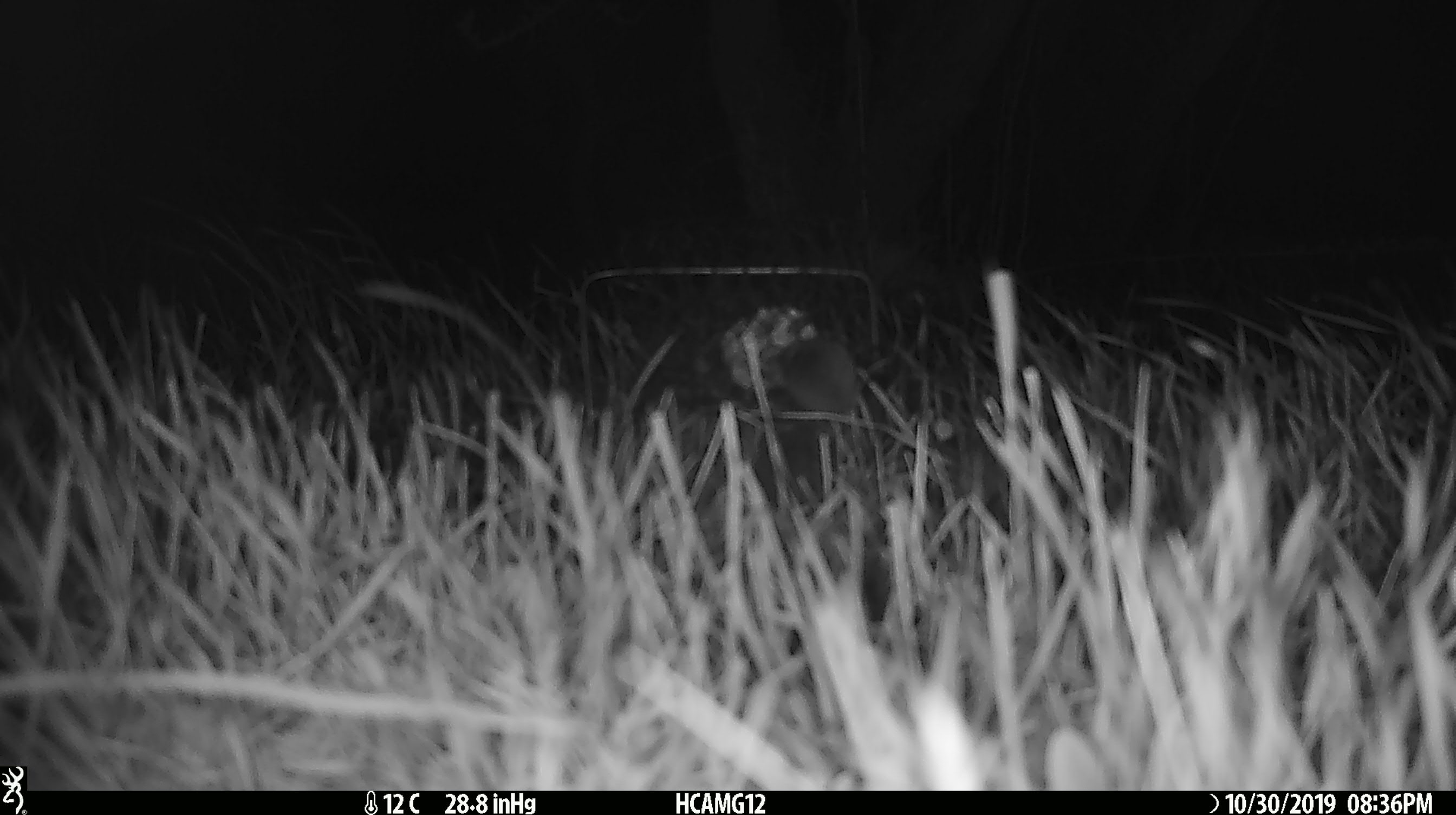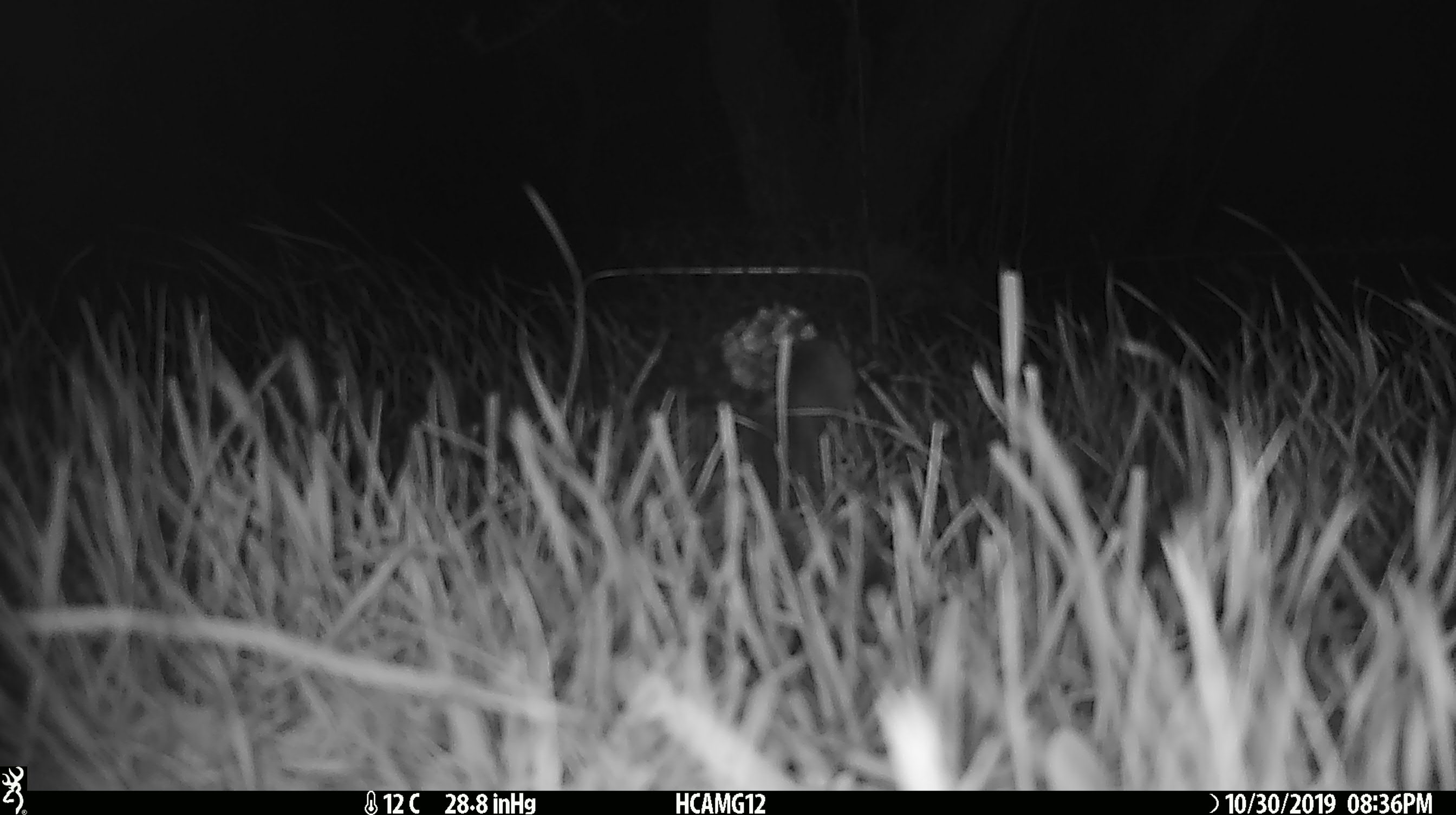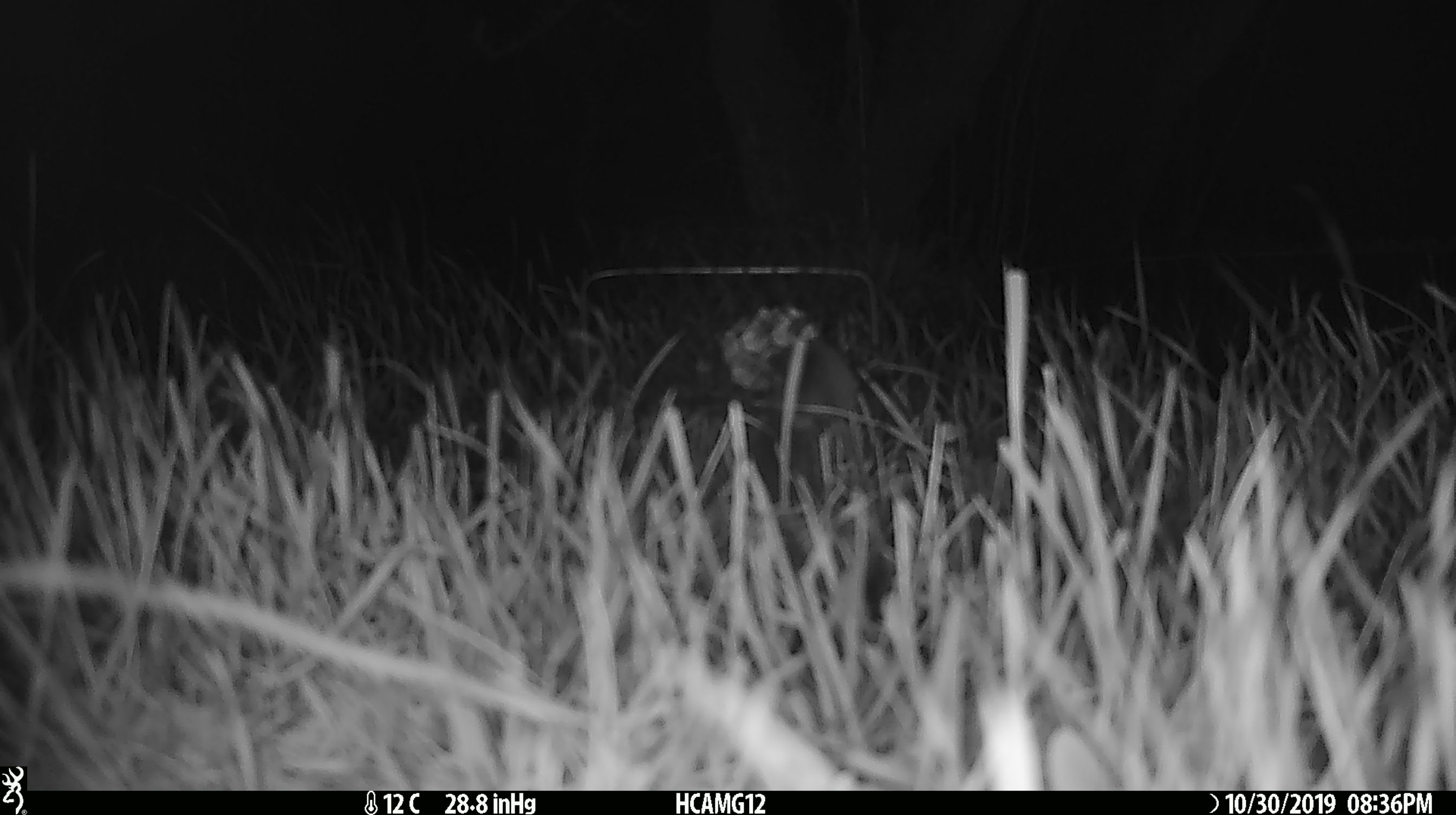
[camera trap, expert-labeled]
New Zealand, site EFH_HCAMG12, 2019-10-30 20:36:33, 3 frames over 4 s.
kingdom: Animalia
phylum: Chordata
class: Mammalia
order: Rodentia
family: Muridae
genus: Mus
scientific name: Mus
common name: mouse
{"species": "mouse (Mus)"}